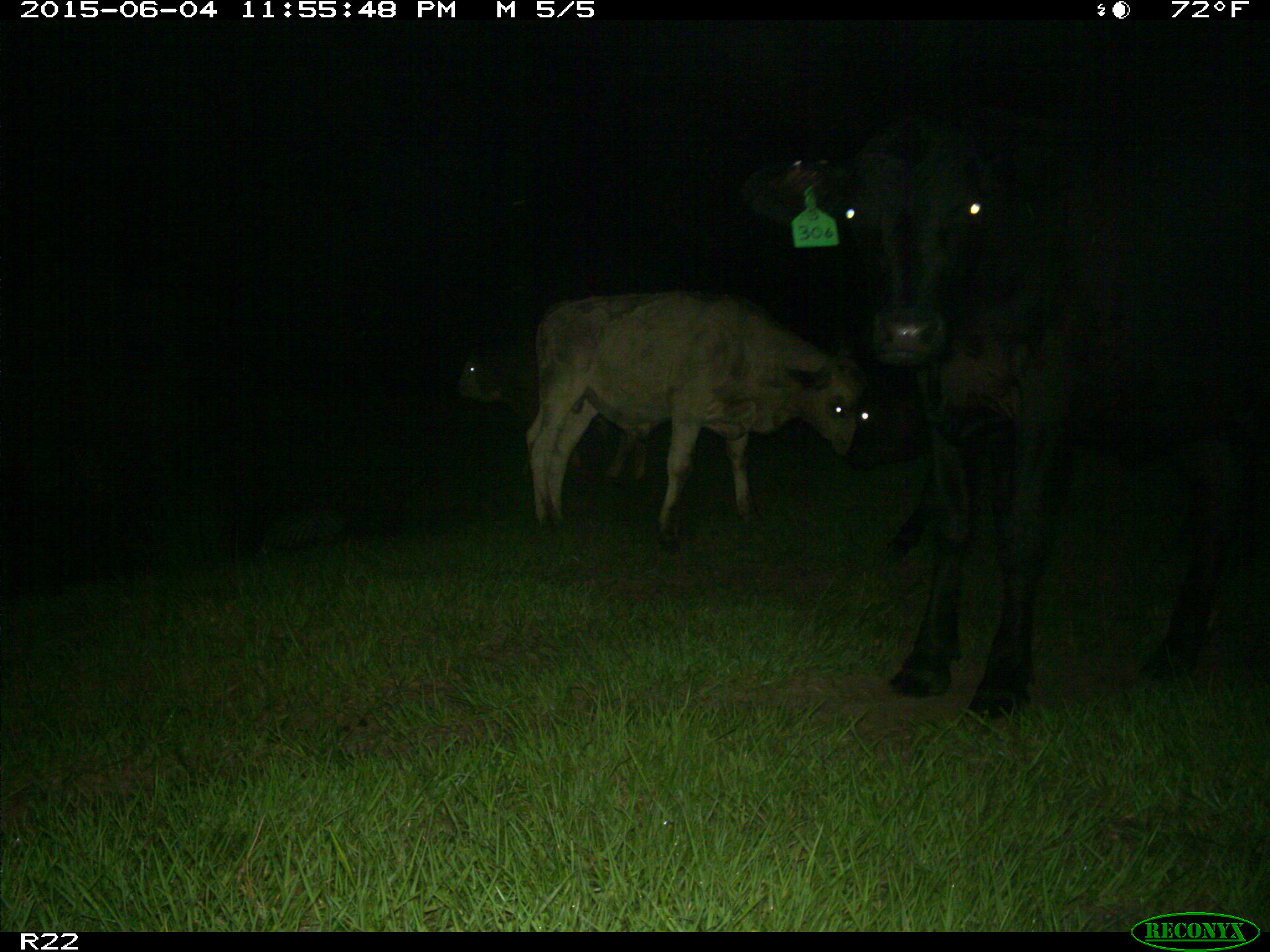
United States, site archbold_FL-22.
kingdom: Animalia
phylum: Chordata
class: Mammalia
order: Artiodactyla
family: Bovidae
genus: Bos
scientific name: Bos taurus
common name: domestic cow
Bos taurus (domestic cow).